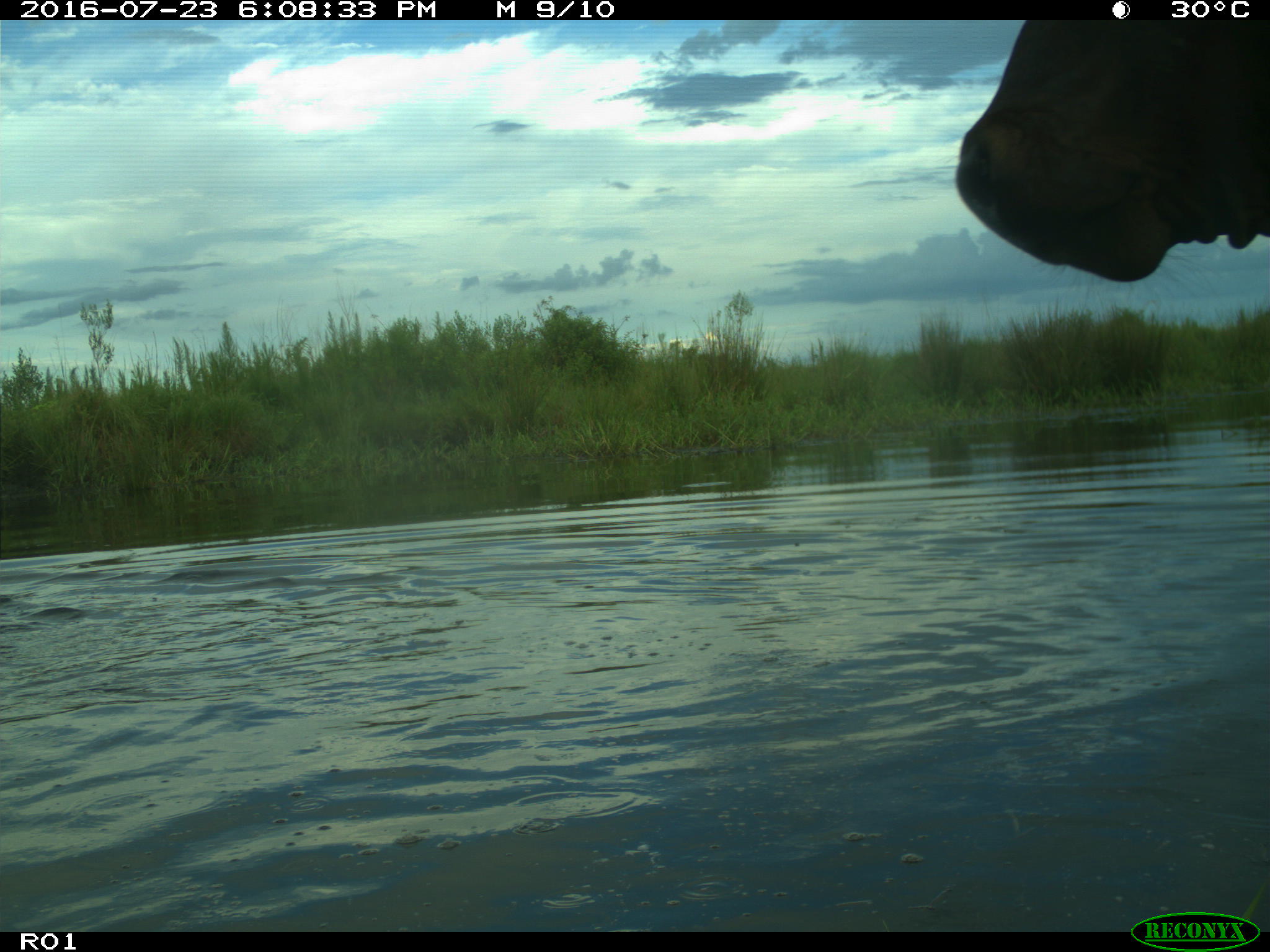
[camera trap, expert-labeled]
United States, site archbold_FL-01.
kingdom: Animalia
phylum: Chordata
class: Mammalia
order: Artiodactyla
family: Bovidae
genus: Bos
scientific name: Bos taurus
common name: domestic cow